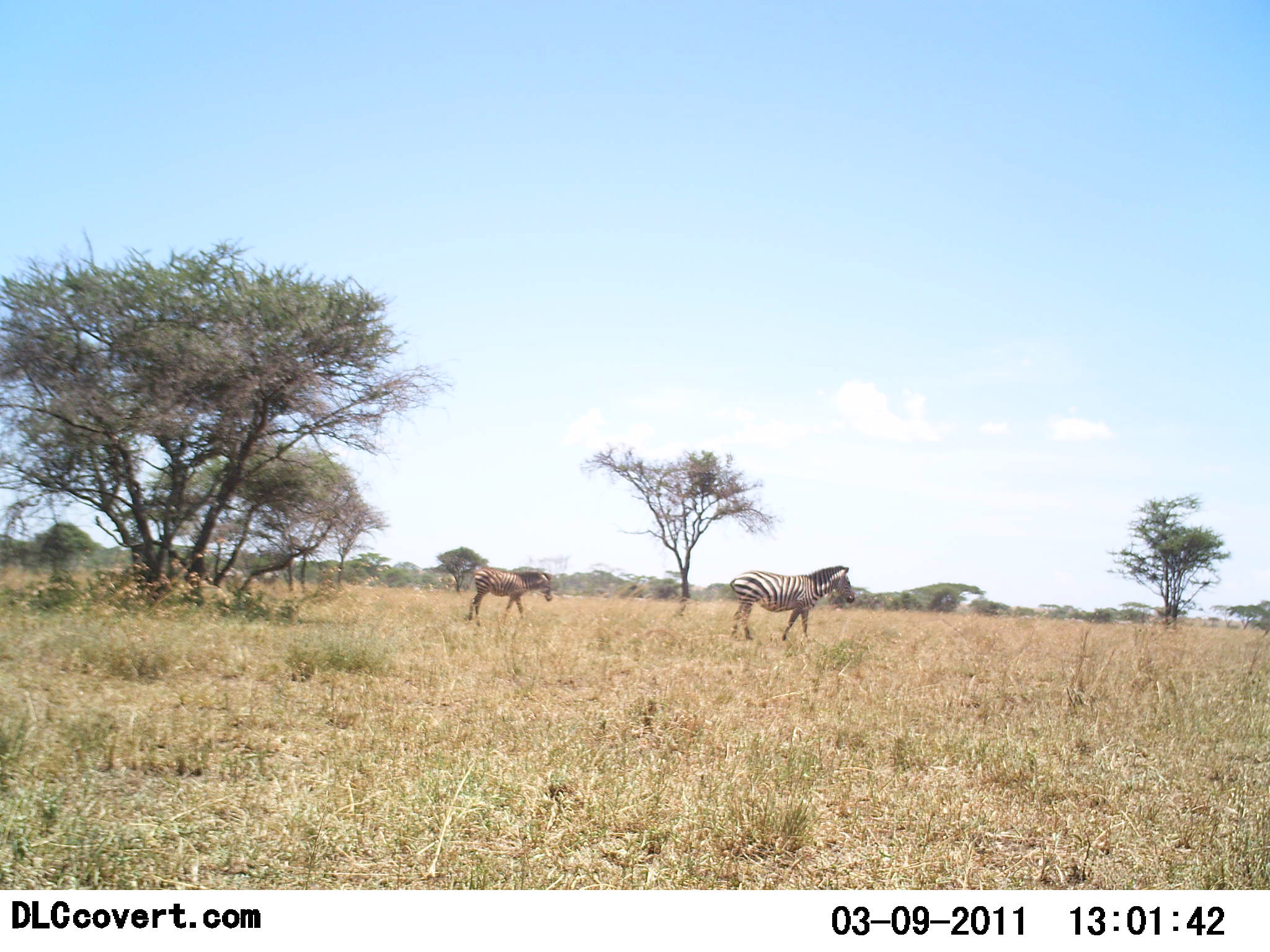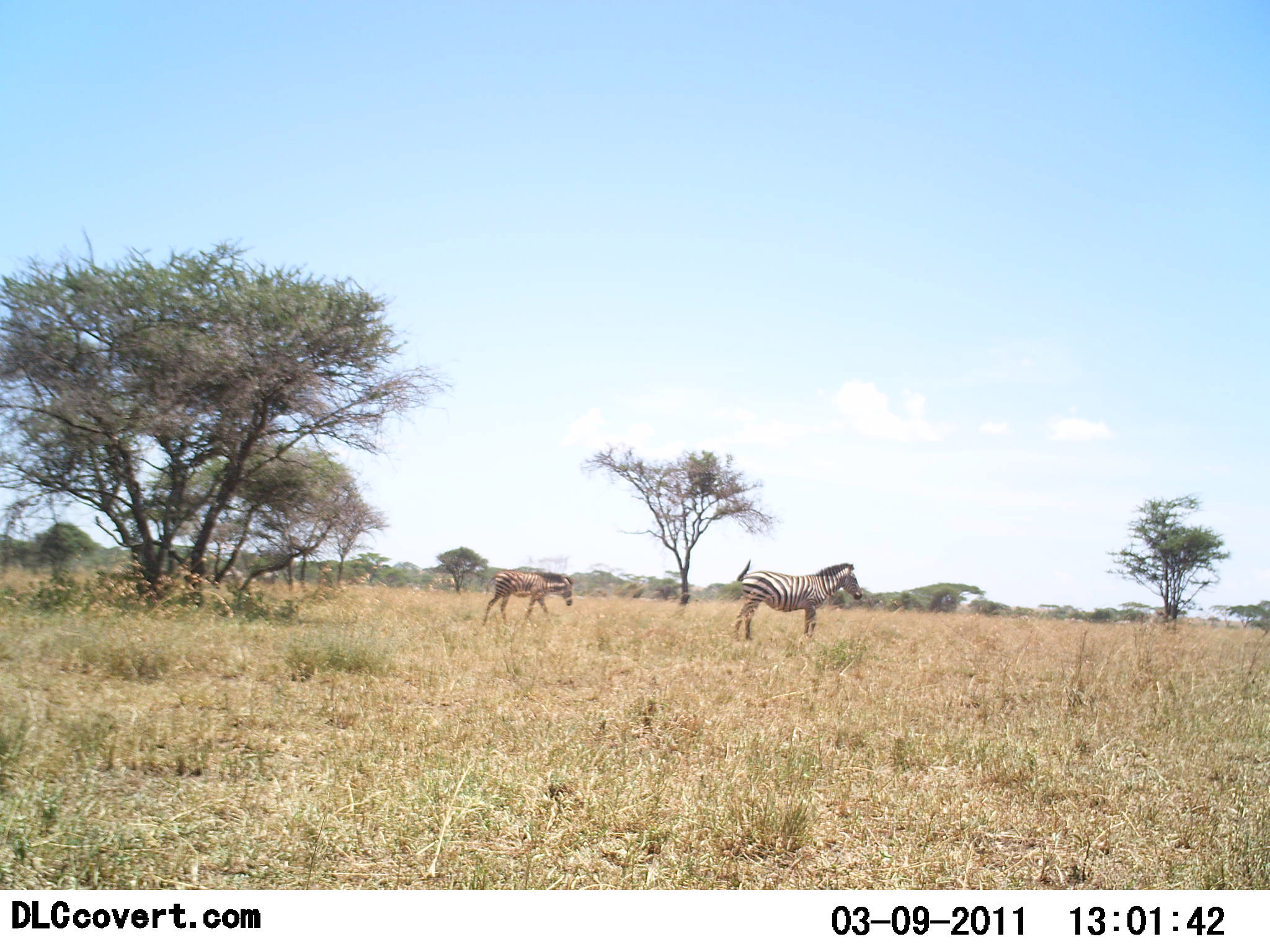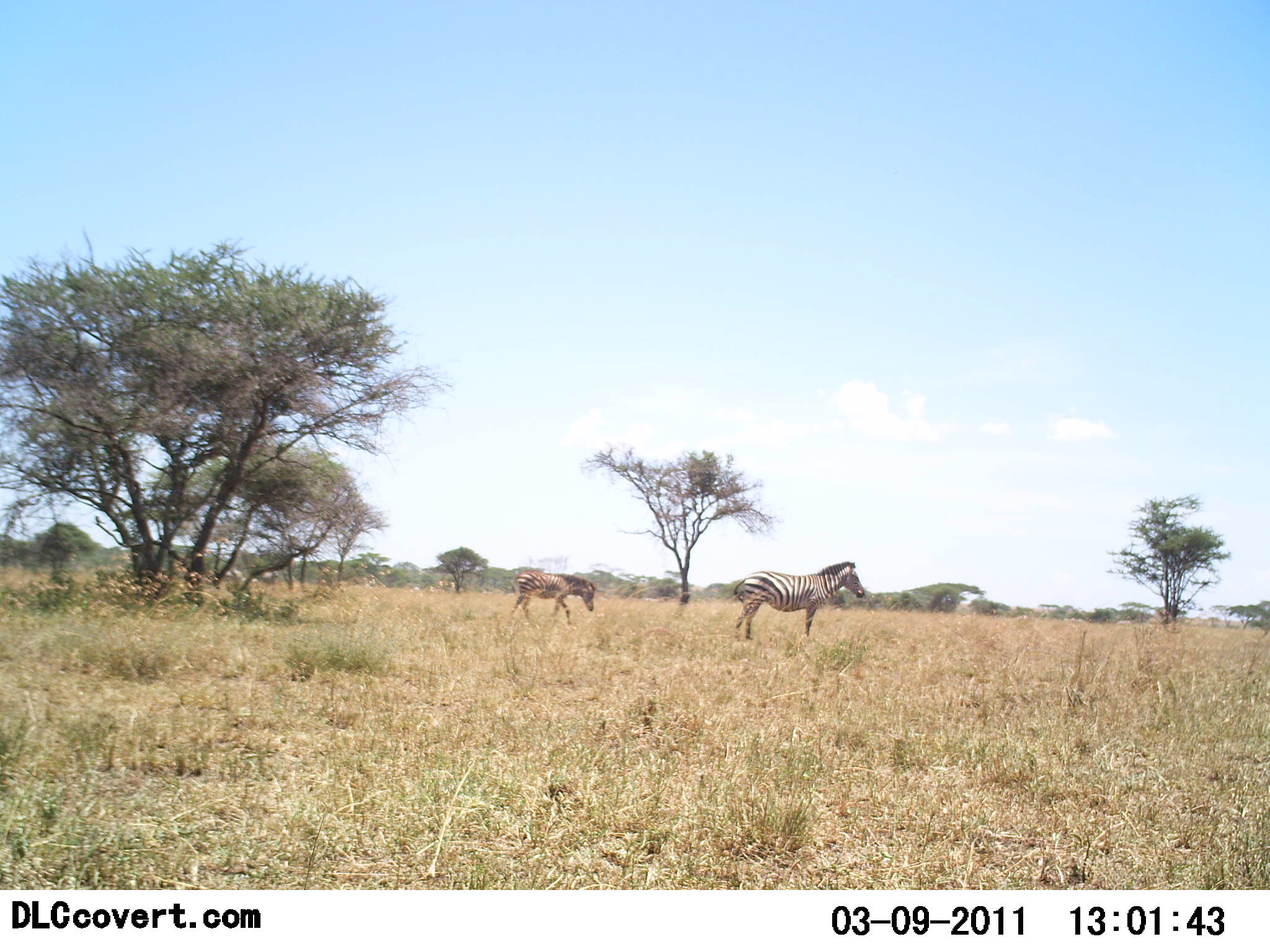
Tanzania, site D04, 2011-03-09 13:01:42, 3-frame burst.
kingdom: Animalia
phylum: Chordata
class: Mammalia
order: Perissodactyla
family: Equidae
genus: Equus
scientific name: Equus quagga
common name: plains zebra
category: zebra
Zebra (plains zebra) (Equus quagga), count 2. Behavior (volunteer vote fractions): standing 23%, resting 0%, moving 85%, interacting 0%. Young present (vote fraction): 31%. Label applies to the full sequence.